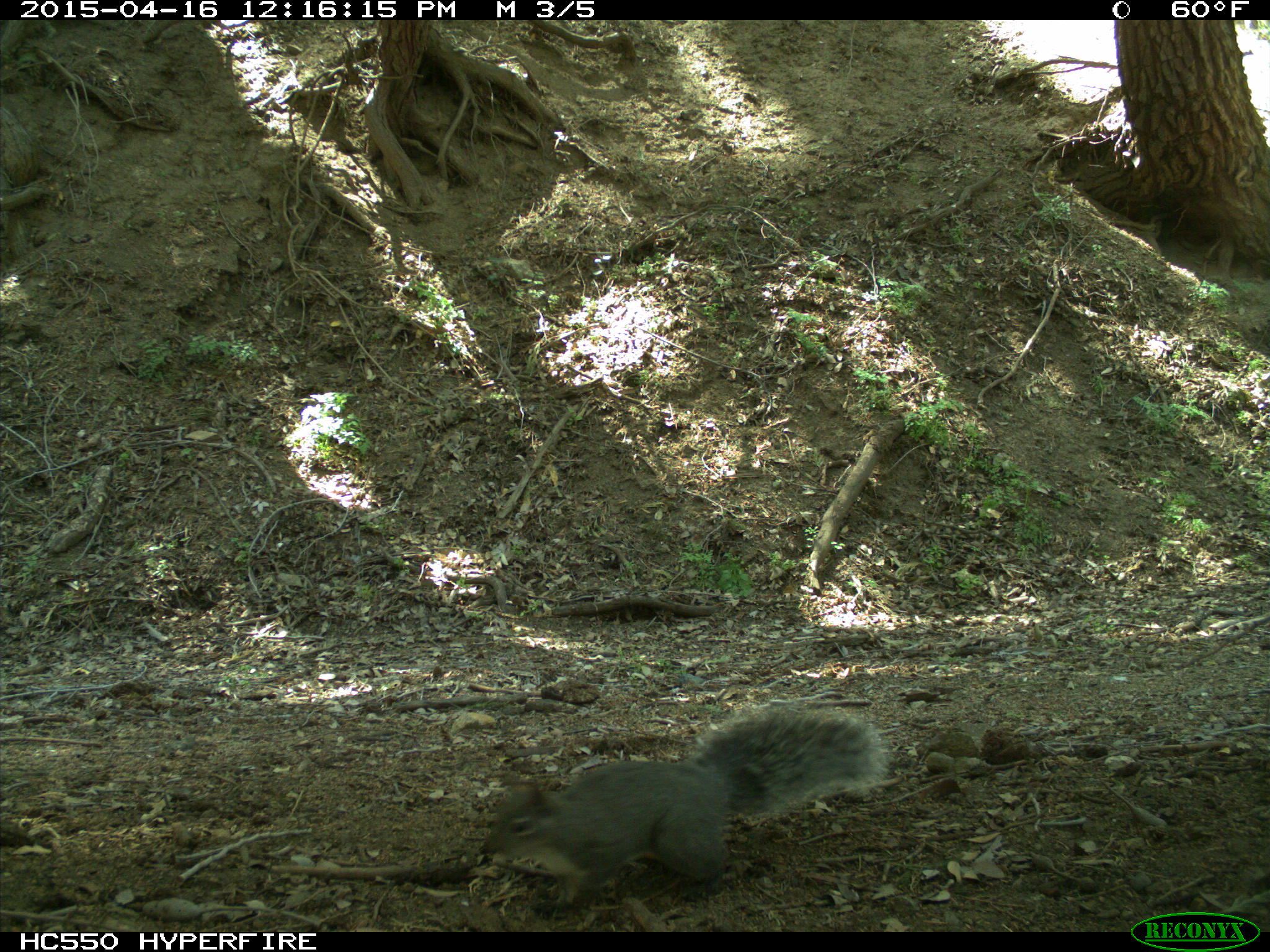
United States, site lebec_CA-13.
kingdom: Animalia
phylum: Chordata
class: Mammalia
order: Rodentia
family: Sciuridae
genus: Sciurus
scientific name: Sciurus carolinensis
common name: eastern gray squirrel